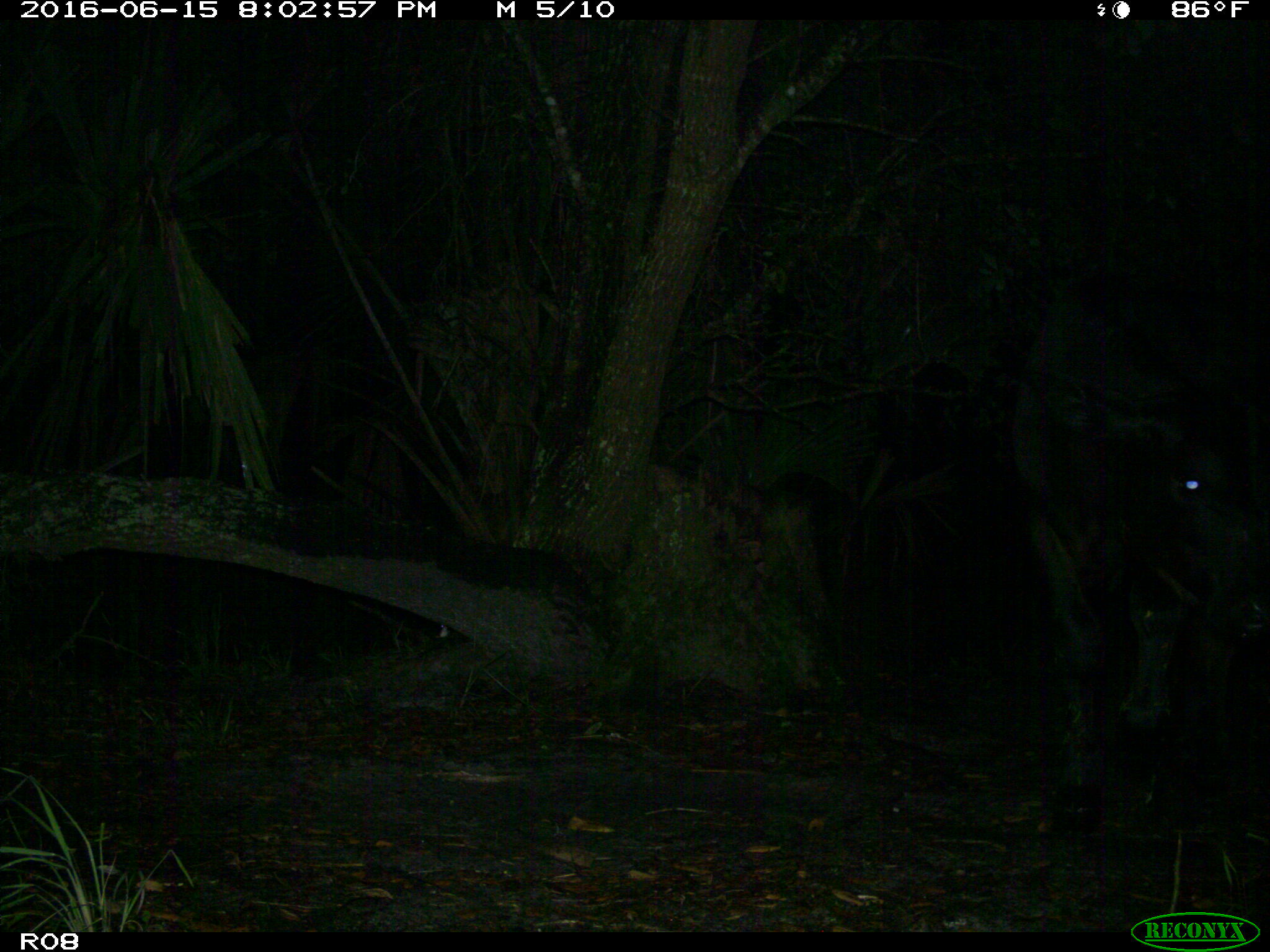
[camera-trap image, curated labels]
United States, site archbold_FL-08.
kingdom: Animalia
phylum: Chordata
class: Mammalia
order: Artiodactyla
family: Bovidae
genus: Bos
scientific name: Bos taurus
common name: domestic cow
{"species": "Bos taurus (domestic cow)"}